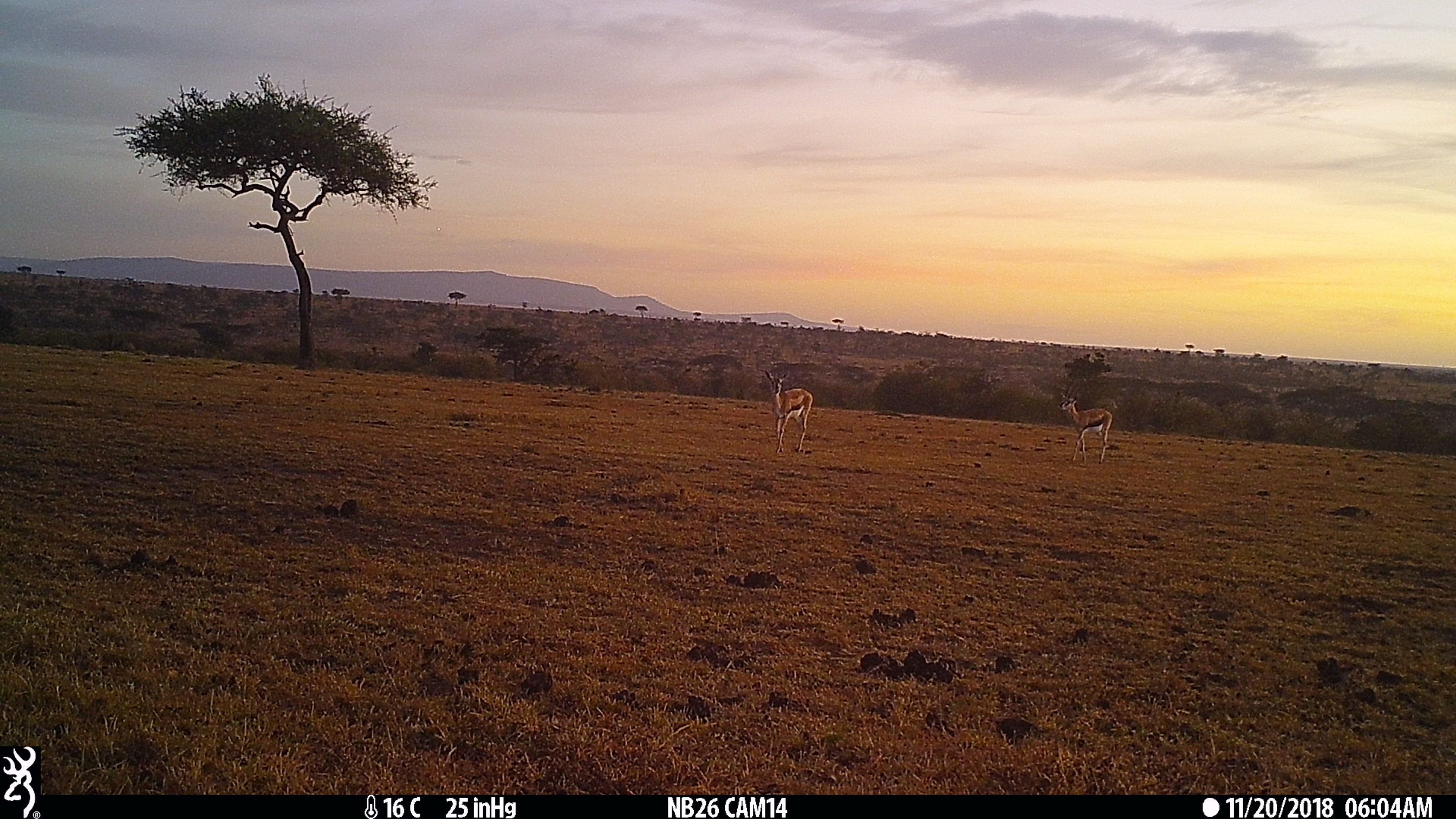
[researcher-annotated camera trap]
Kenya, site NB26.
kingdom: Animalia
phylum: Chordata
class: Mammalia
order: Artiodactyla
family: Bovidae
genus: Eudorcas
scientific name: Eudorcas thomsonii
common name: thomon's gazelle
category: gazelle thomsons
Gazelle thomsons (thomon's gazelle) (Eudorcas thomsonii).